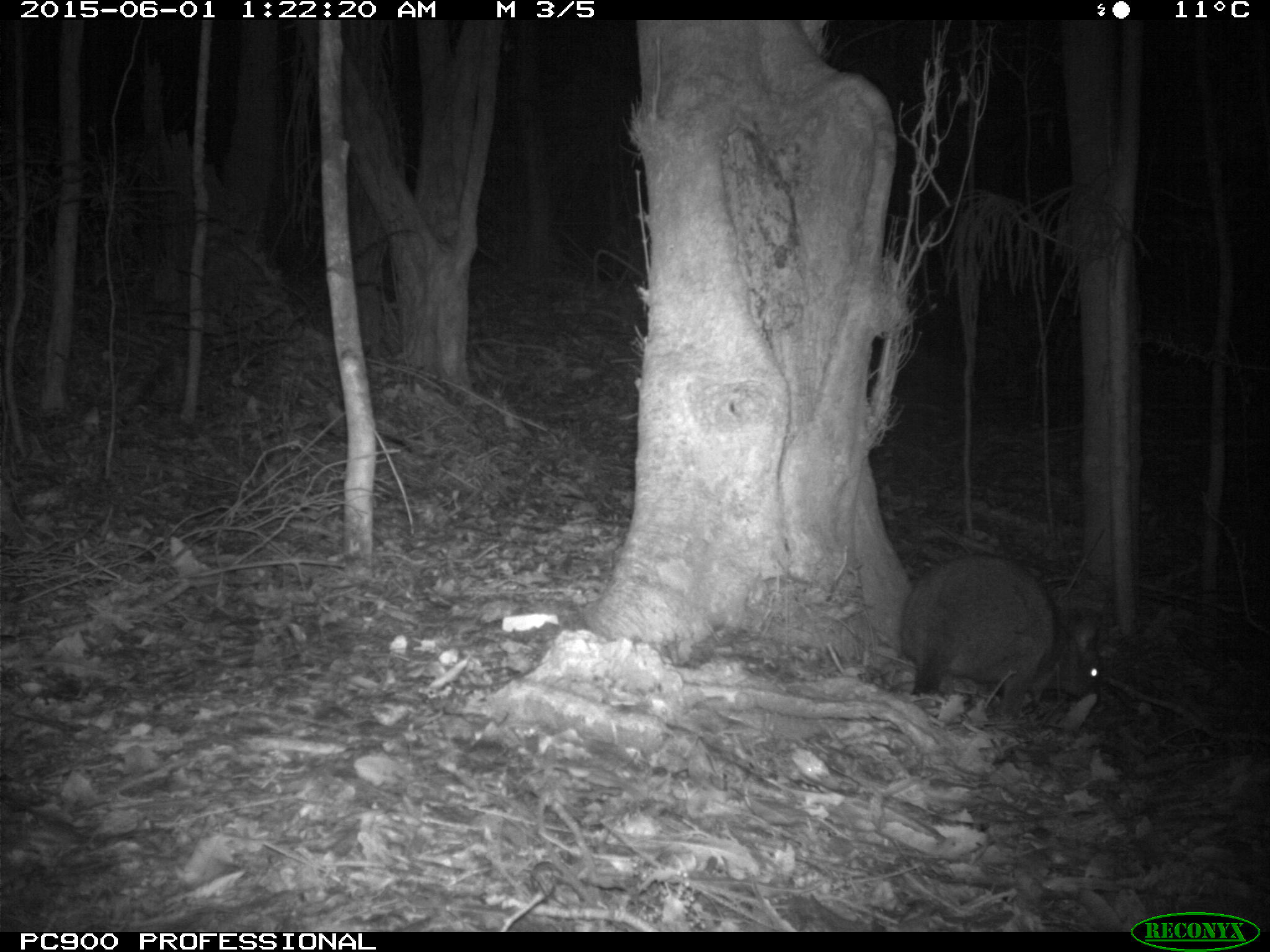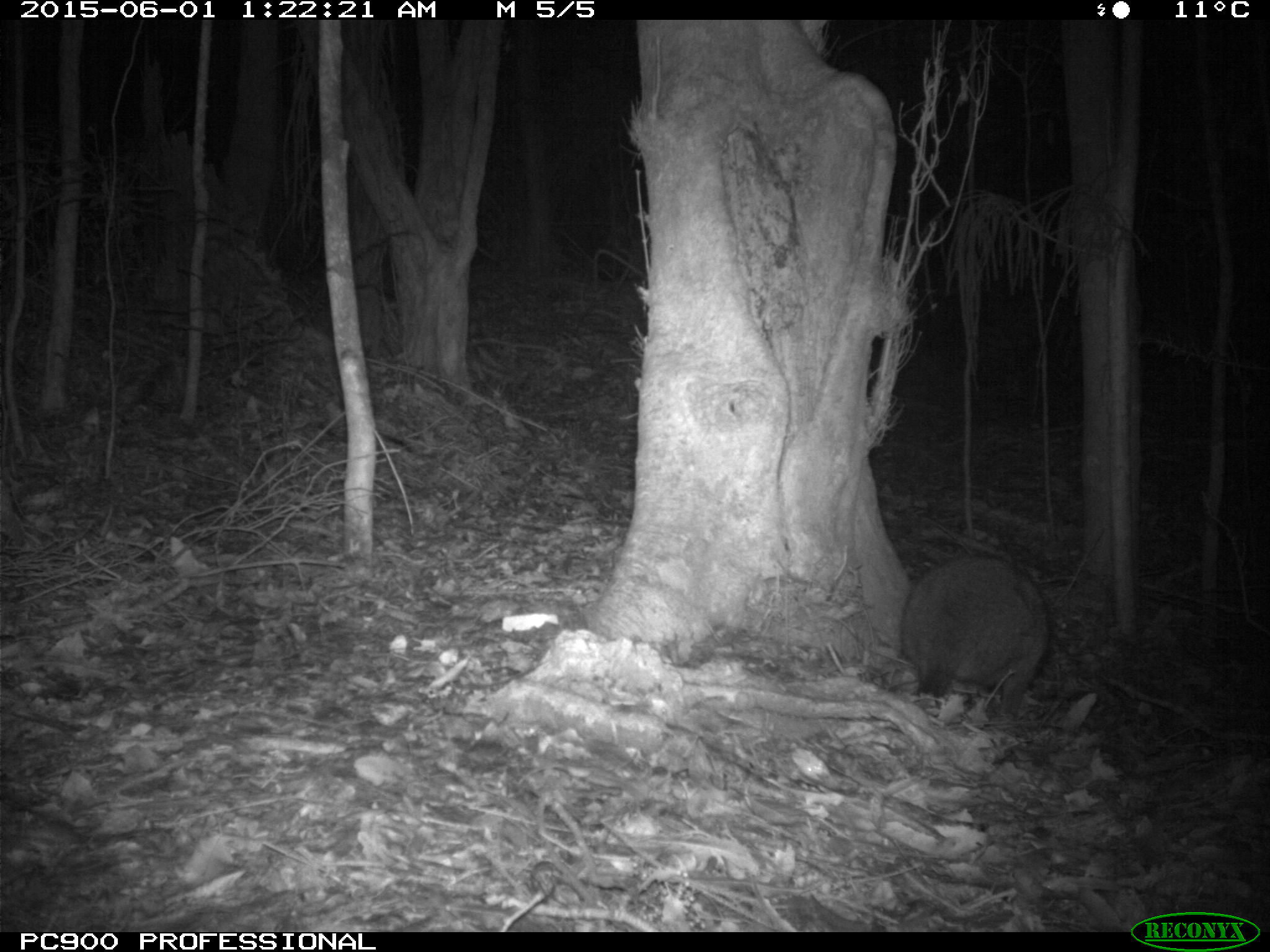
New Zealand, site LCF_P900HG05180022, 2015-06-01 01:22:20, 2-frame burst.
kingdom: Animalia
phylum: Chordata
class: Mammalia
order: Diprotodontia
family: Macropodidae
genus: Notamacropus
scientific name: Notamacropus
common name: wallaby